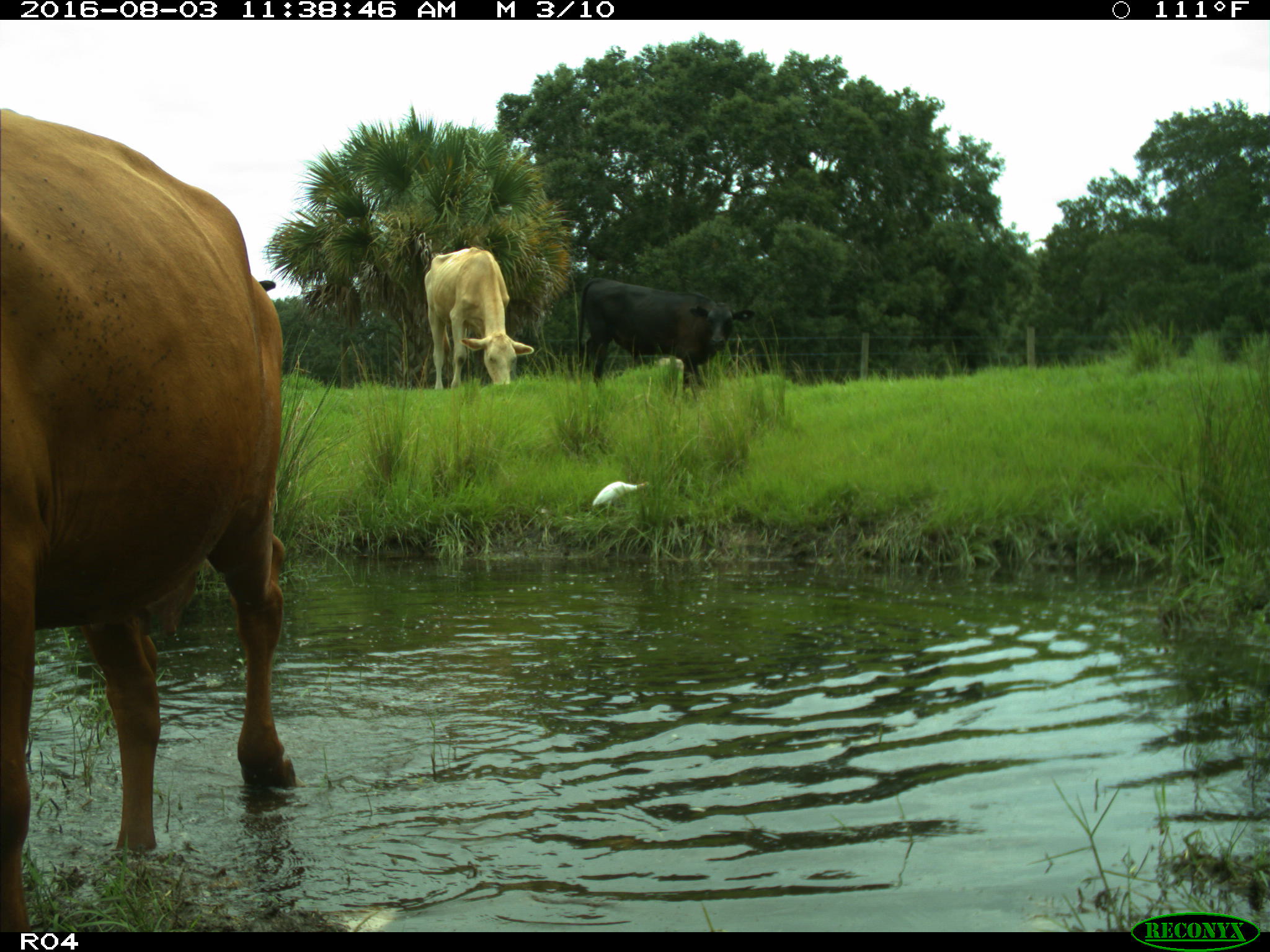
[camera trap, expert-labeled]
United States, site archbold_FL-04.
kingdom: Animalia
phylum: Chordata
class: Mammalia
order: Artiodactyla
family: Bovidae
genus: Bos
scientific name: Bos taurus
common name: domestic cow